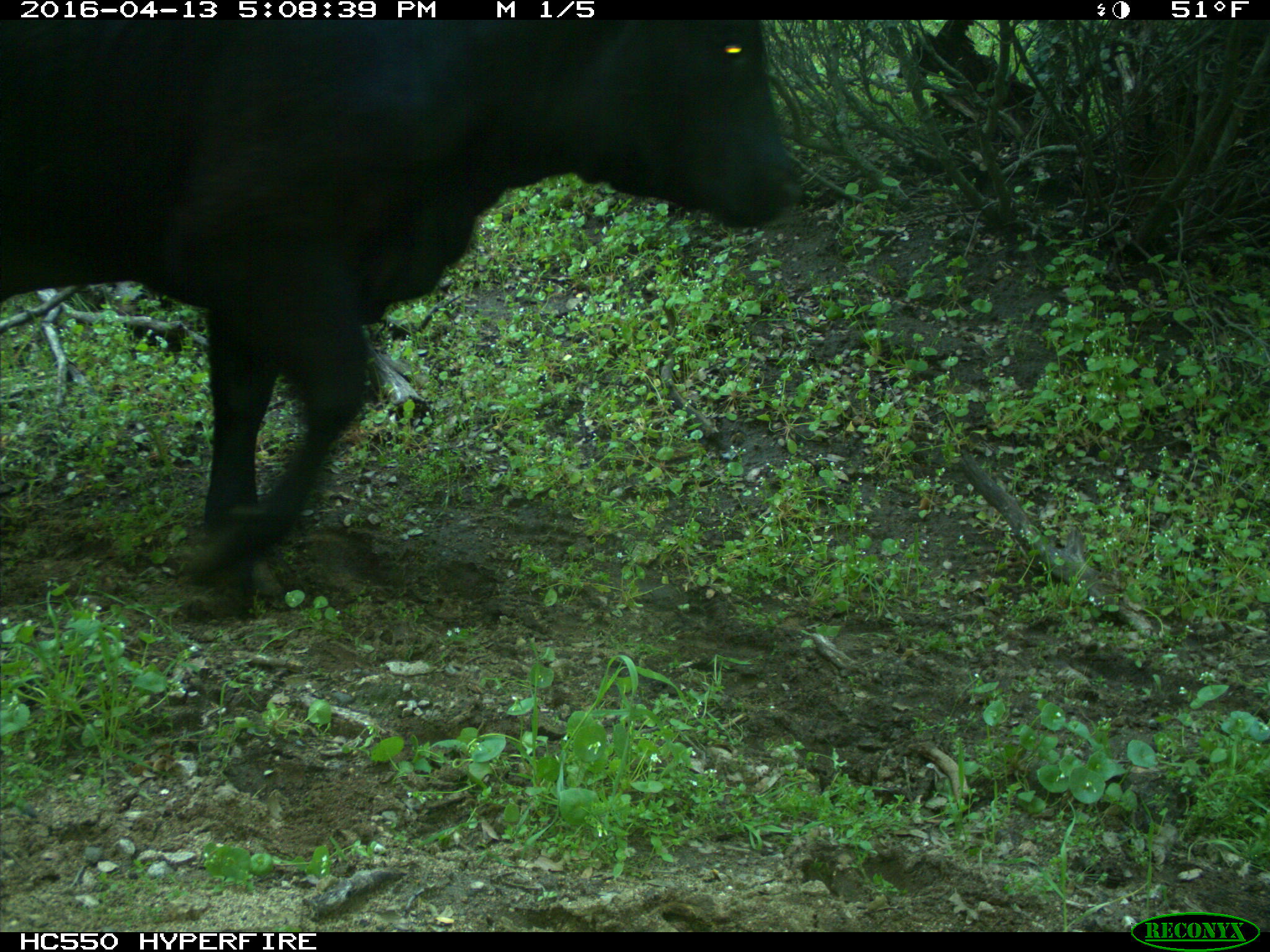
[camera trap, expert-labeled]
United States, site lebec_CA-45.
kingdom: Animalia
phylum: Chordata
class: Mammalia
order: Artiodactyla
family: Bovidae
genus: Bos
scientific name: Bos taurus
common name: domestic cow